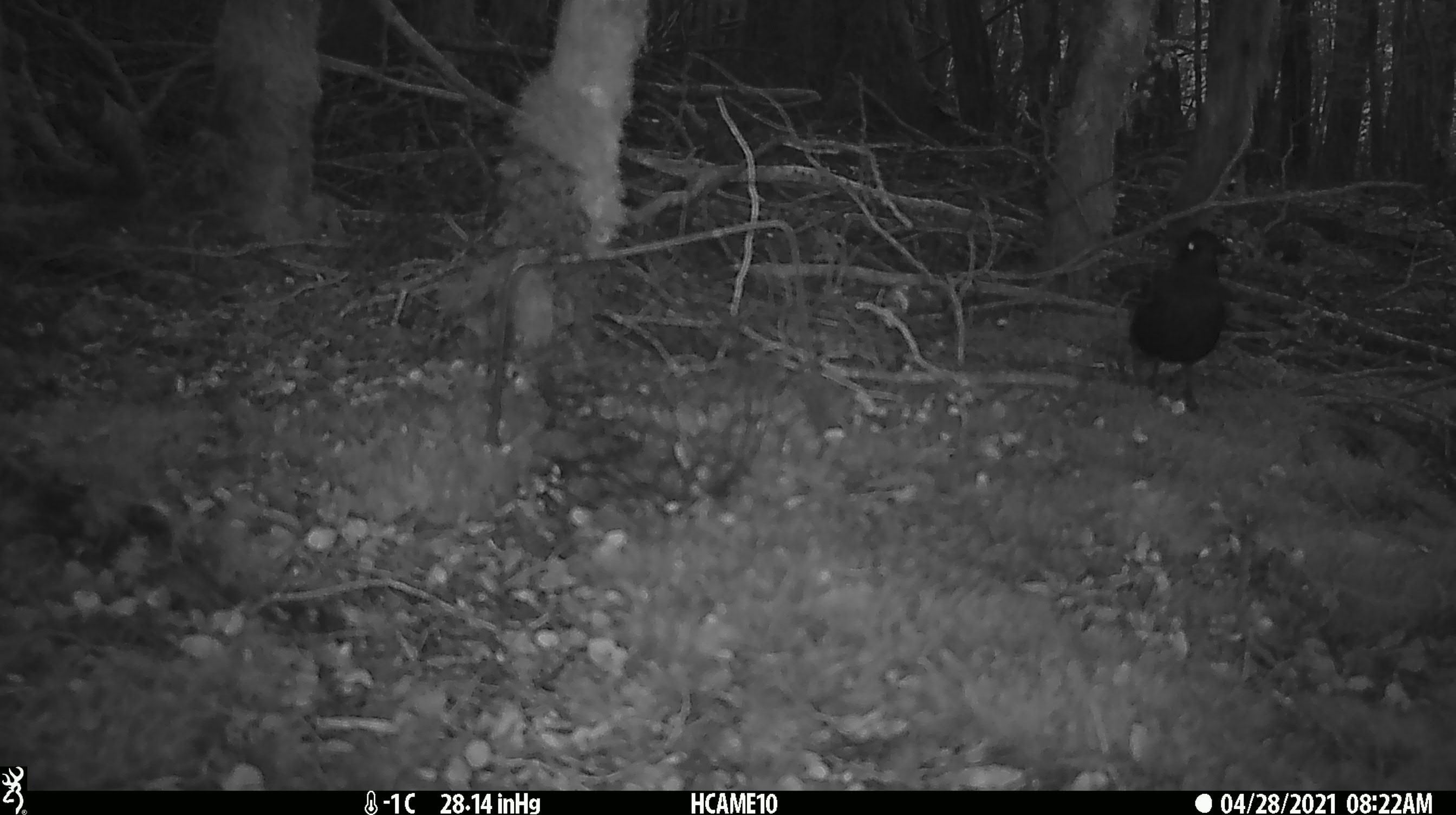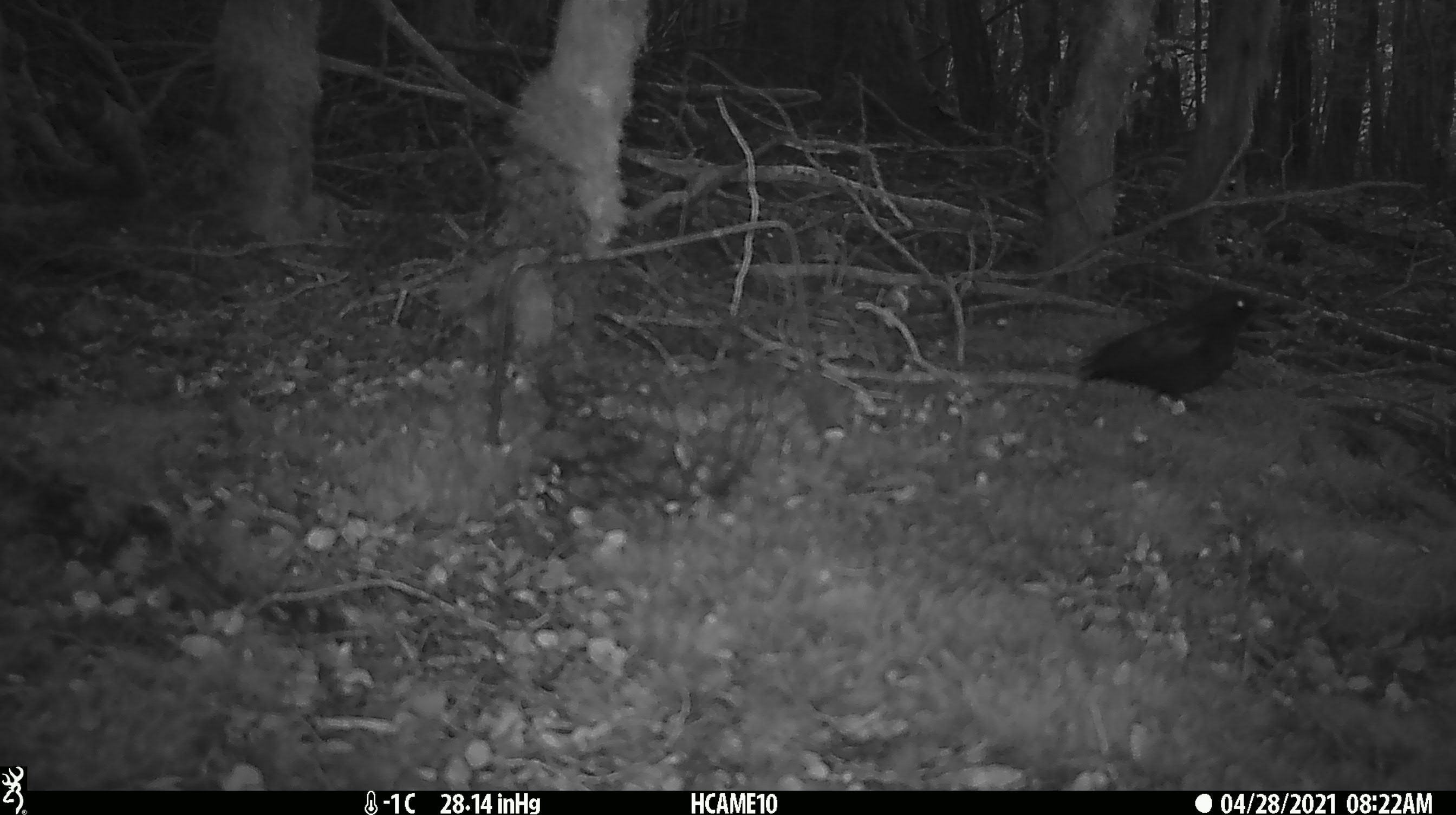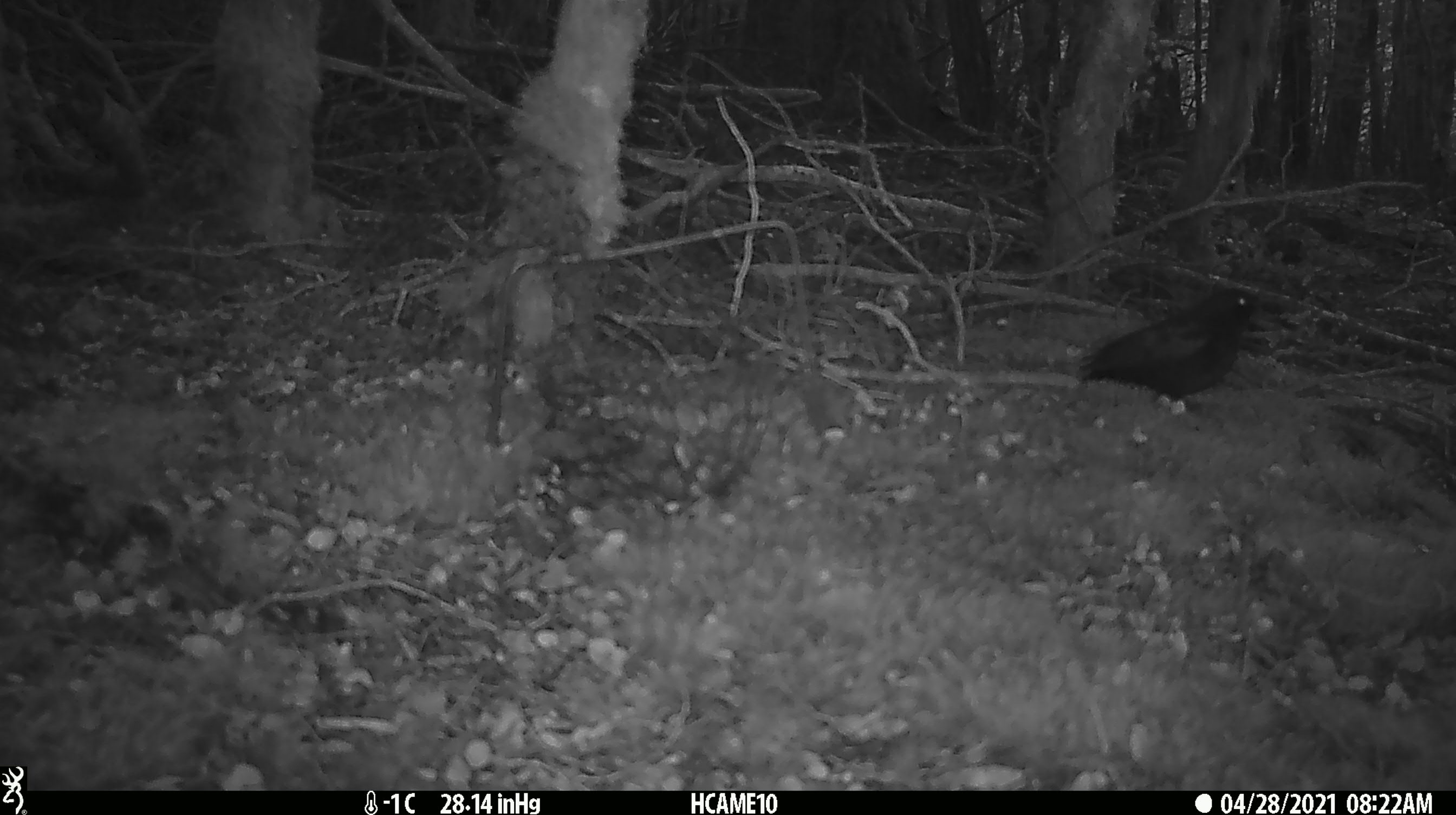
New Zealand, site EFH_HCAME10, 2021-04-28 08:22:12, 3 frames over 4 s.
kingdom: Animalia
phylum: Chordata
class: Aves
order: Passeriformes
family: Turdidae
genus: Turdus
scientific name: Turdus merula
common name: eurasian blackbird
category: blackbird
Blackbird (eurasian blackbird) (Turdus merula).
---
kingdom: Animalia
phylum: Chordata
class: Mammalia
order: Rodentia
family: Muridae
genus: Rattus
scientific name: Rattus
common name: rat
Rat (Rattus).